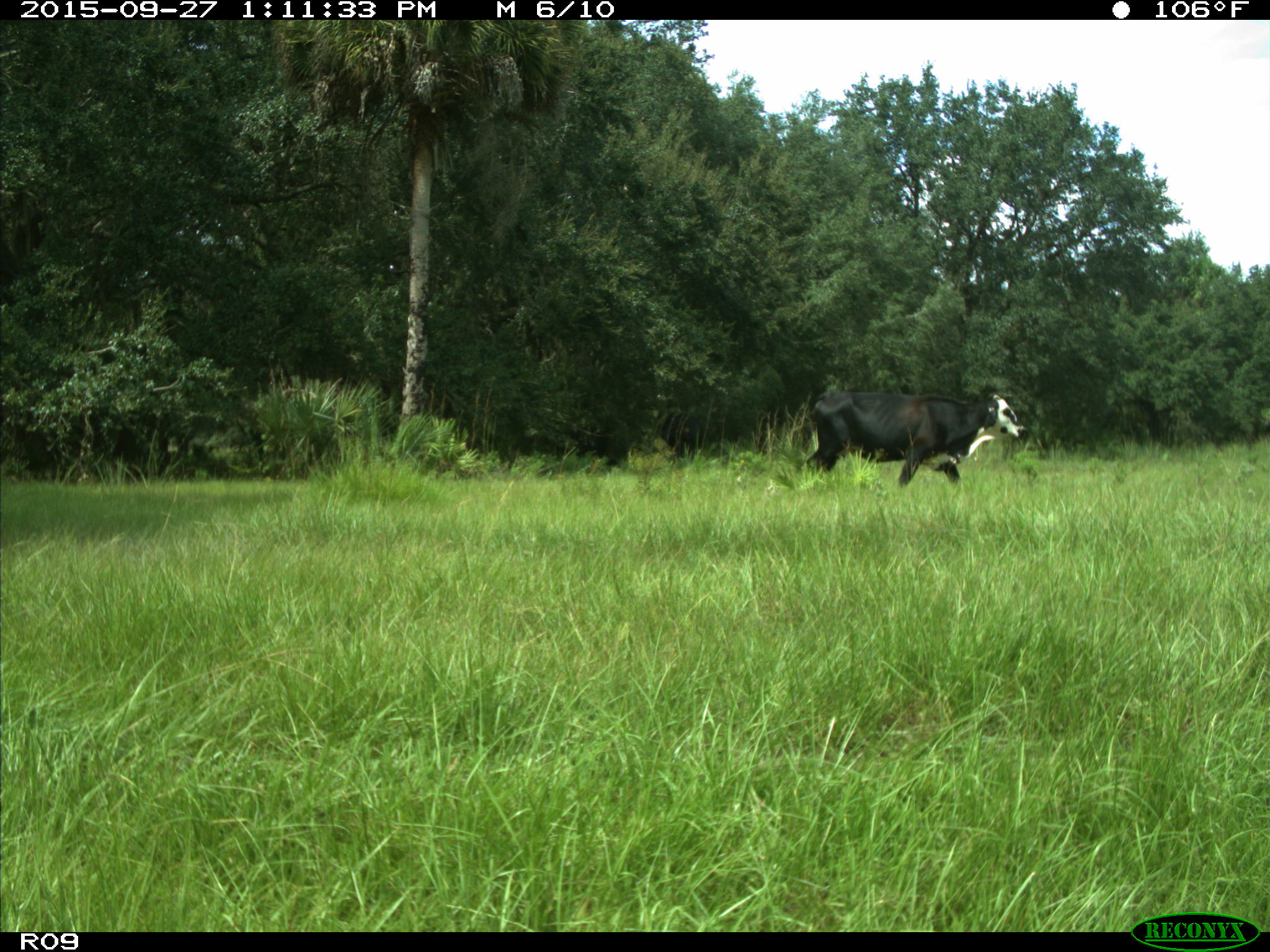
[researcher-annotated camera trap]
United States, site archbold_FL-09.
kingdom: Animalia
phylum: Chordata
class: Mammalia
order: Artiodactyla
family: Bovidae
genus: Bos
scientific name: Bos taurus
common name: domestic cow